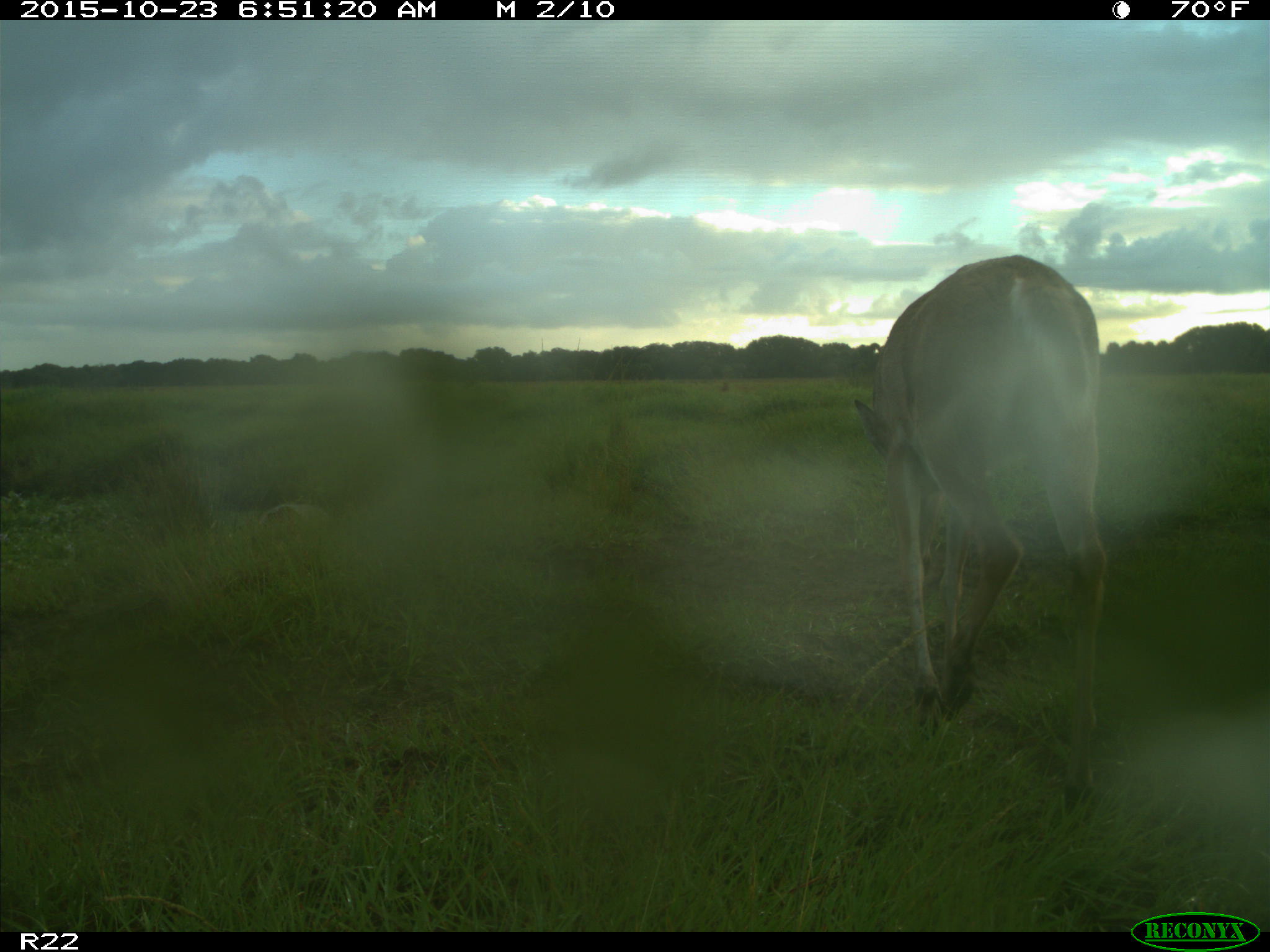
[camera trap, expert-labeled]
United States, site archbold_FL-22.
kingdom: Animalia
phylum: Chordata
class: Mammalia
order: Artiodactyla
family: Cervidae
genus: Odocoileus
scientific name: Odocoileus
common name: deer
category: unidentified deer